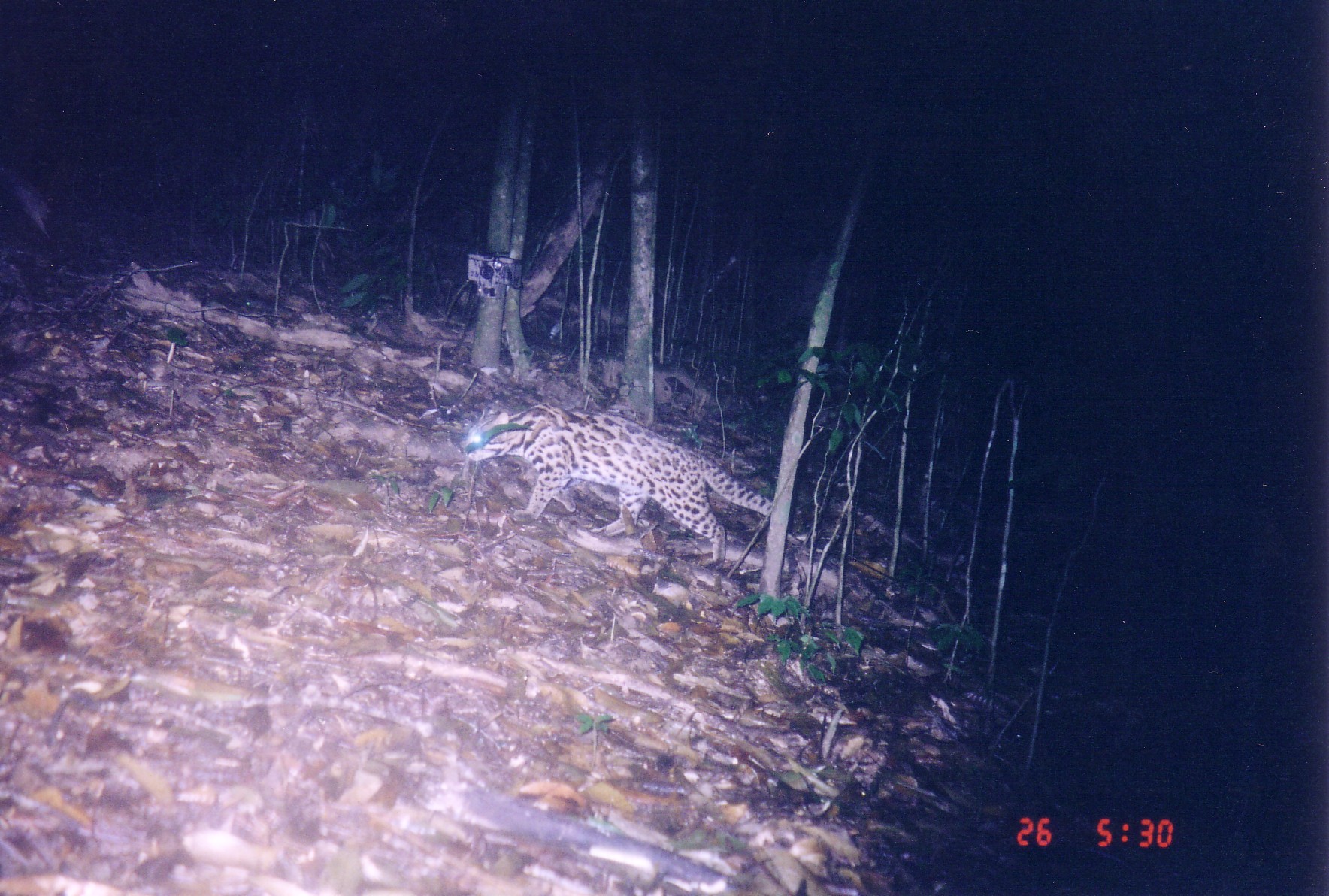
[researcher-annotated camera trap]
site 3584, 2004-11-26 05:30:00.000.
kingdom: Animalia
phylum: Chordata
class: Mammalia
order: Carnivora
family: Felidae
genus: Prionailurus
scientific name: Prionailurus bengalensis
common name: mainland leopard cat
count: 1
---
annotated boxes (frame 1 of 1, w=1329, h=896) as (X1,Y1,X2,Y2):
prionailurus bengalensis: (464,402,806,573)